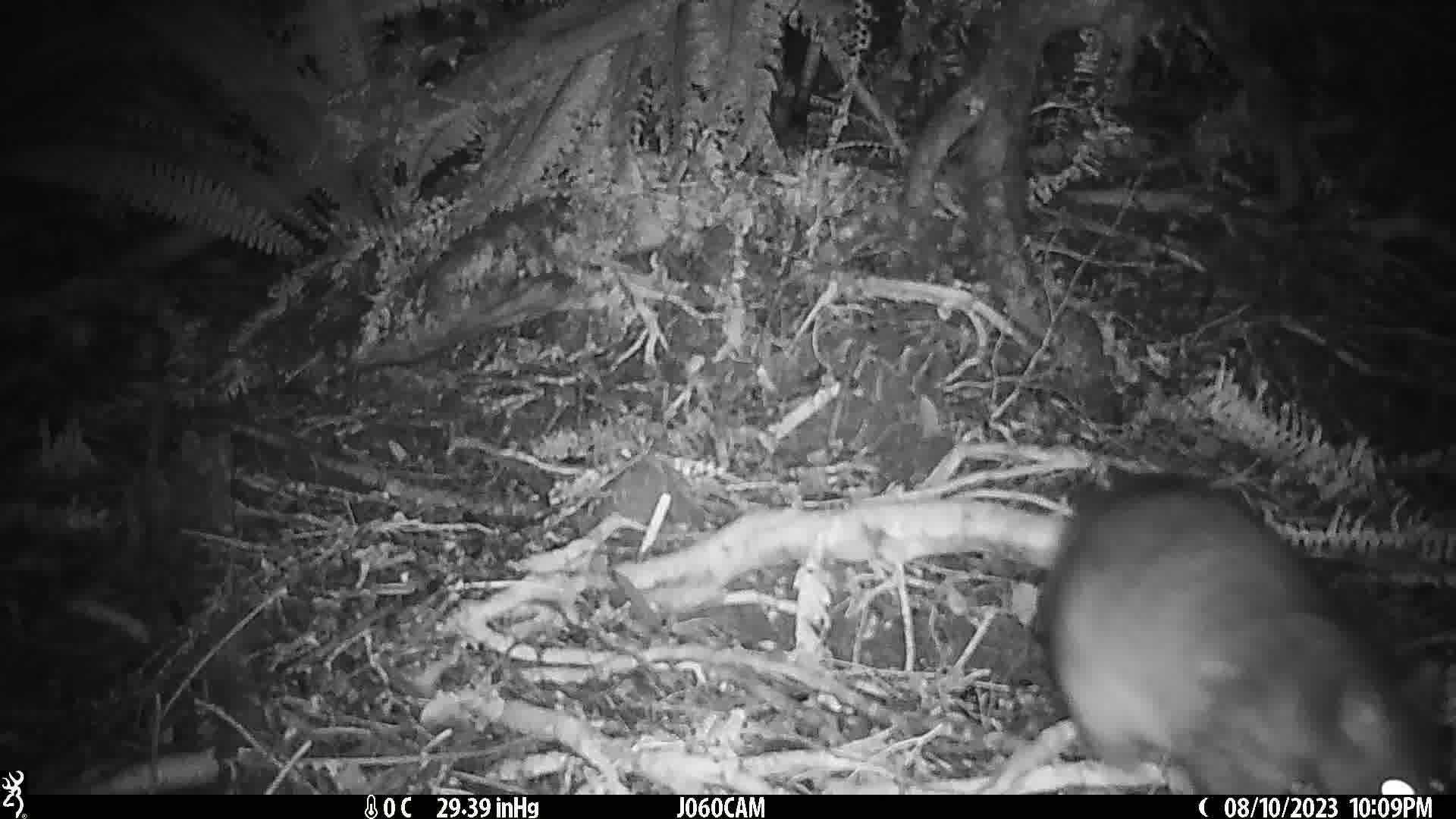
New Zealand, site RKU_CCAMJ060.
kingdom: Animalia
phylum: Chordata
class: Mammalia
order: Diprotodontia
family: Phalangeridae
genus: Trichosurus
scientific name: Trichosurus vulpecula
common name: common brushtail possum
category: possum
Possum (common brushtail possum) (Trichosurus vulpecula).